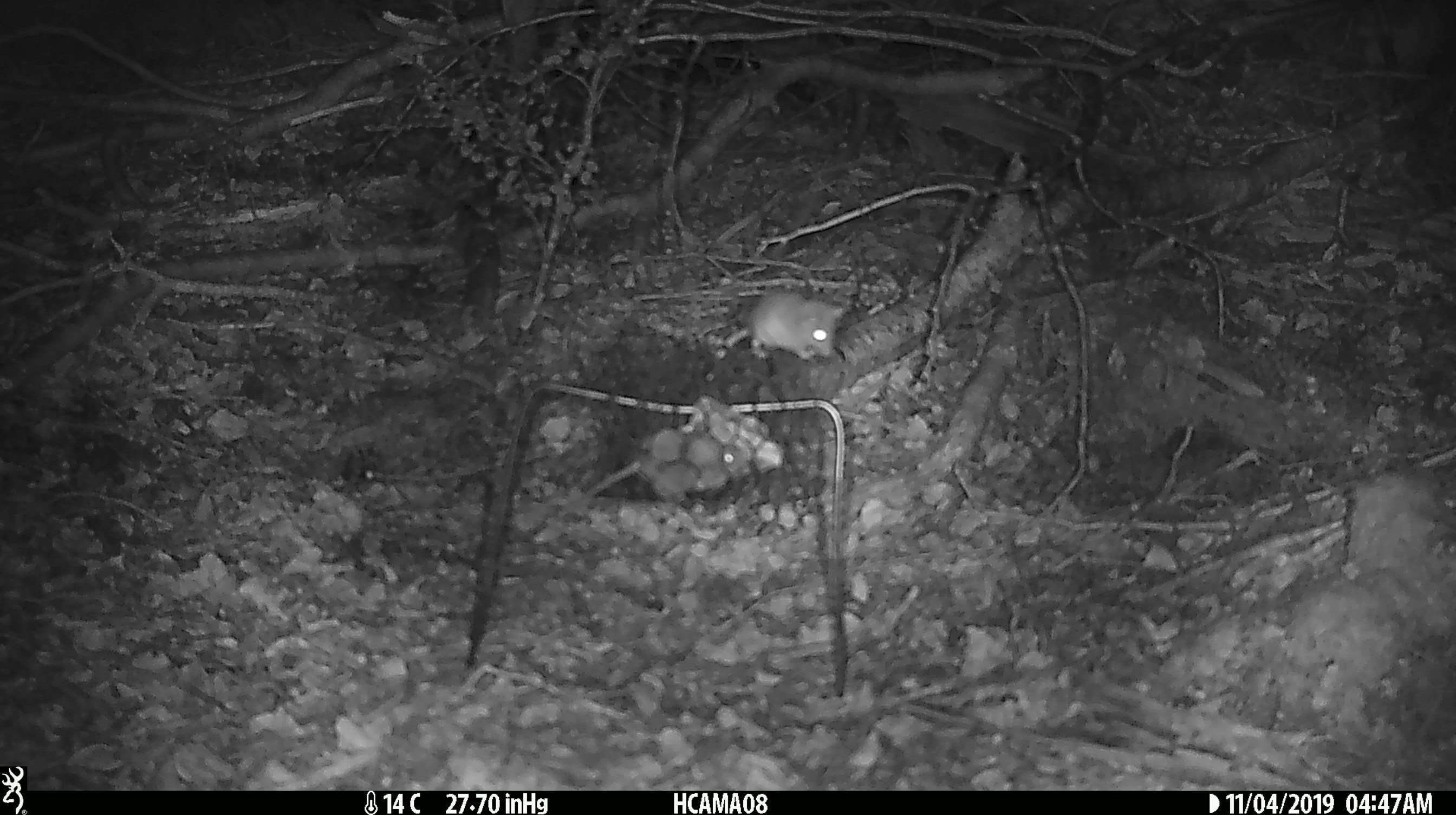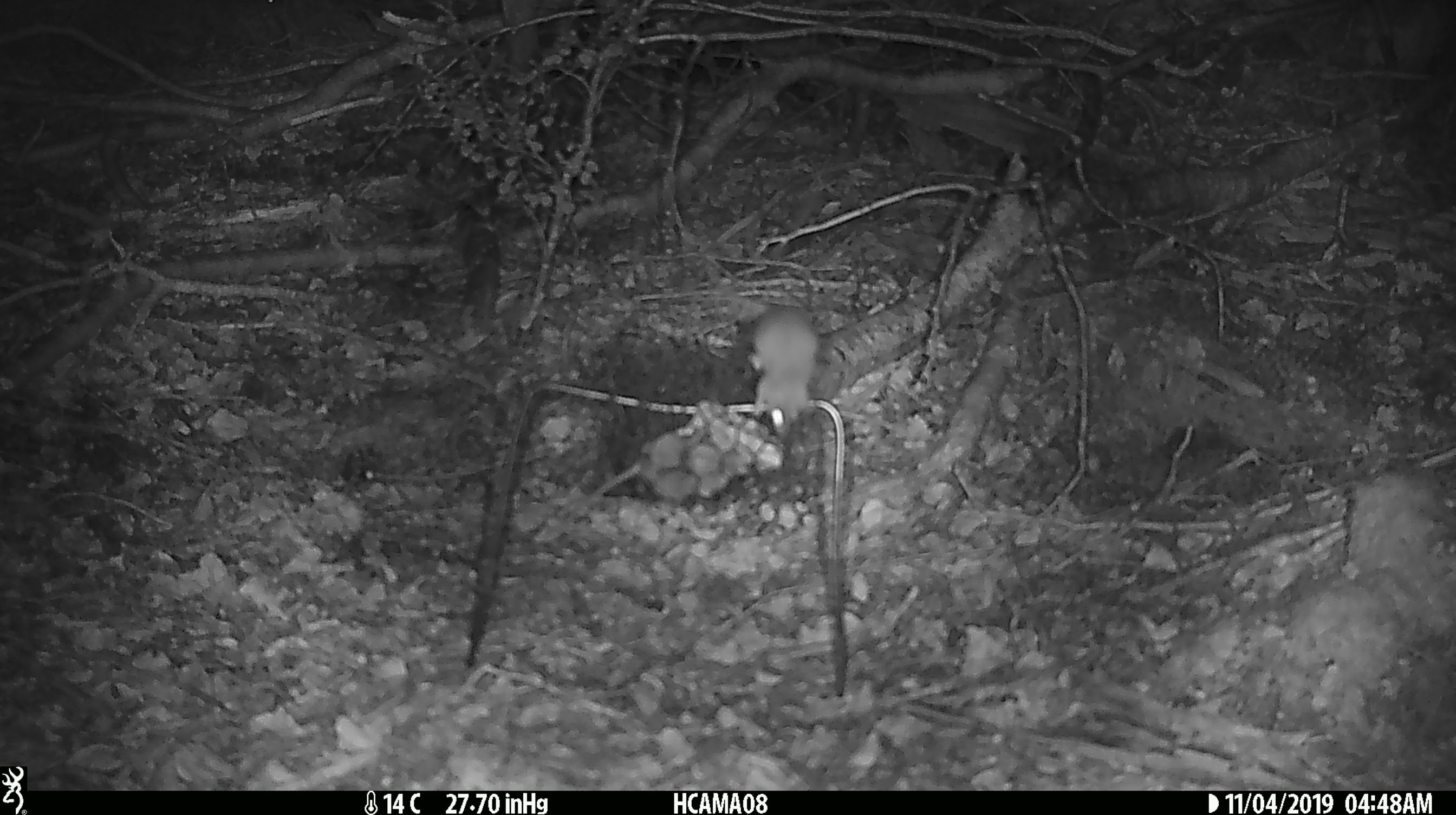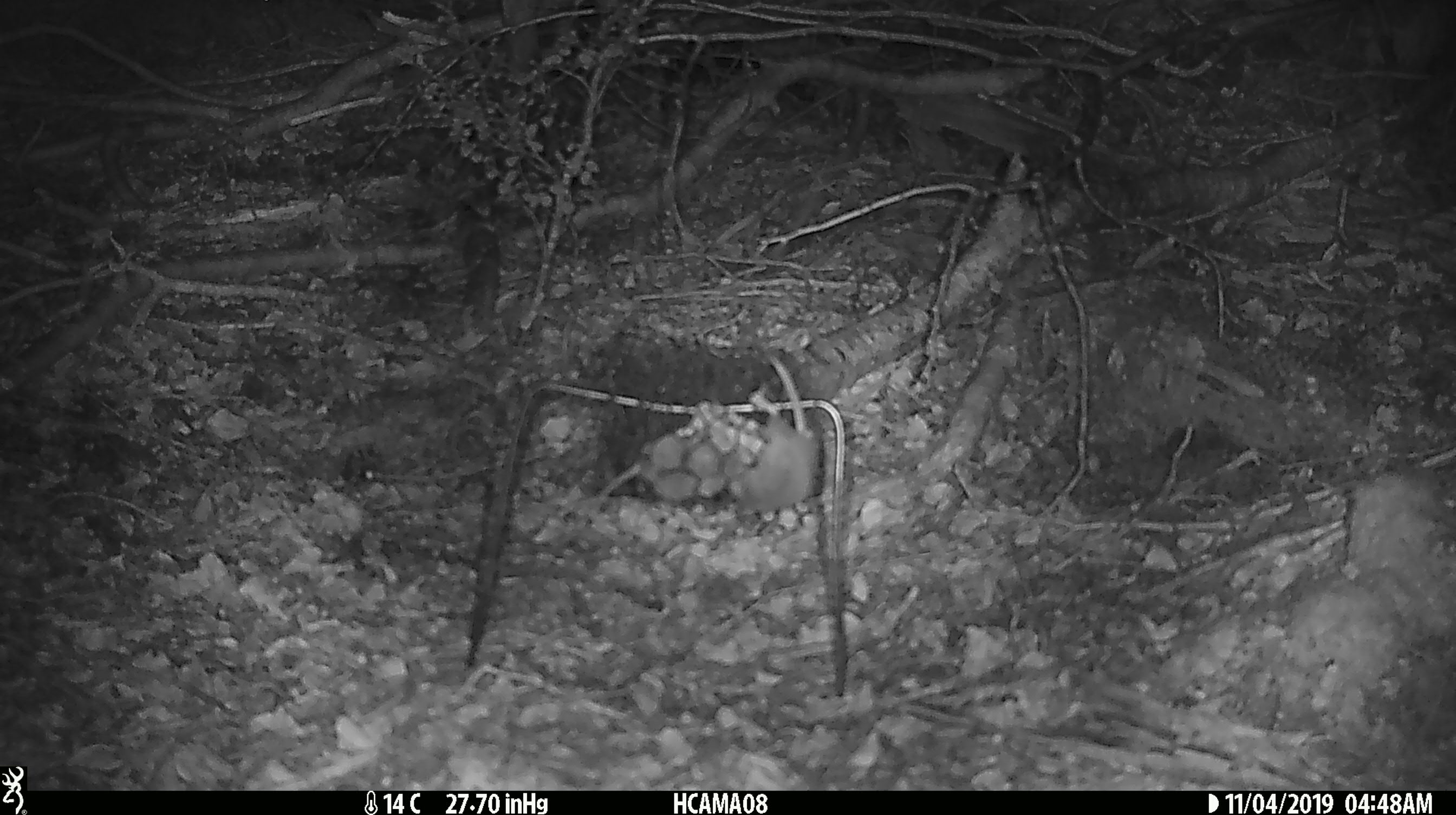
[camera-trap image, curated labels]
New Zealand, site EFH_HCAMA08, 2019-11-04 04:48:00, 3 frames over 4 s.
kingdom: Animalia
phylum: Chordata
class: Mammalia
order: Rodentia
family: Muridae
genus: Mus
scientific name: Mus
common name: mouse